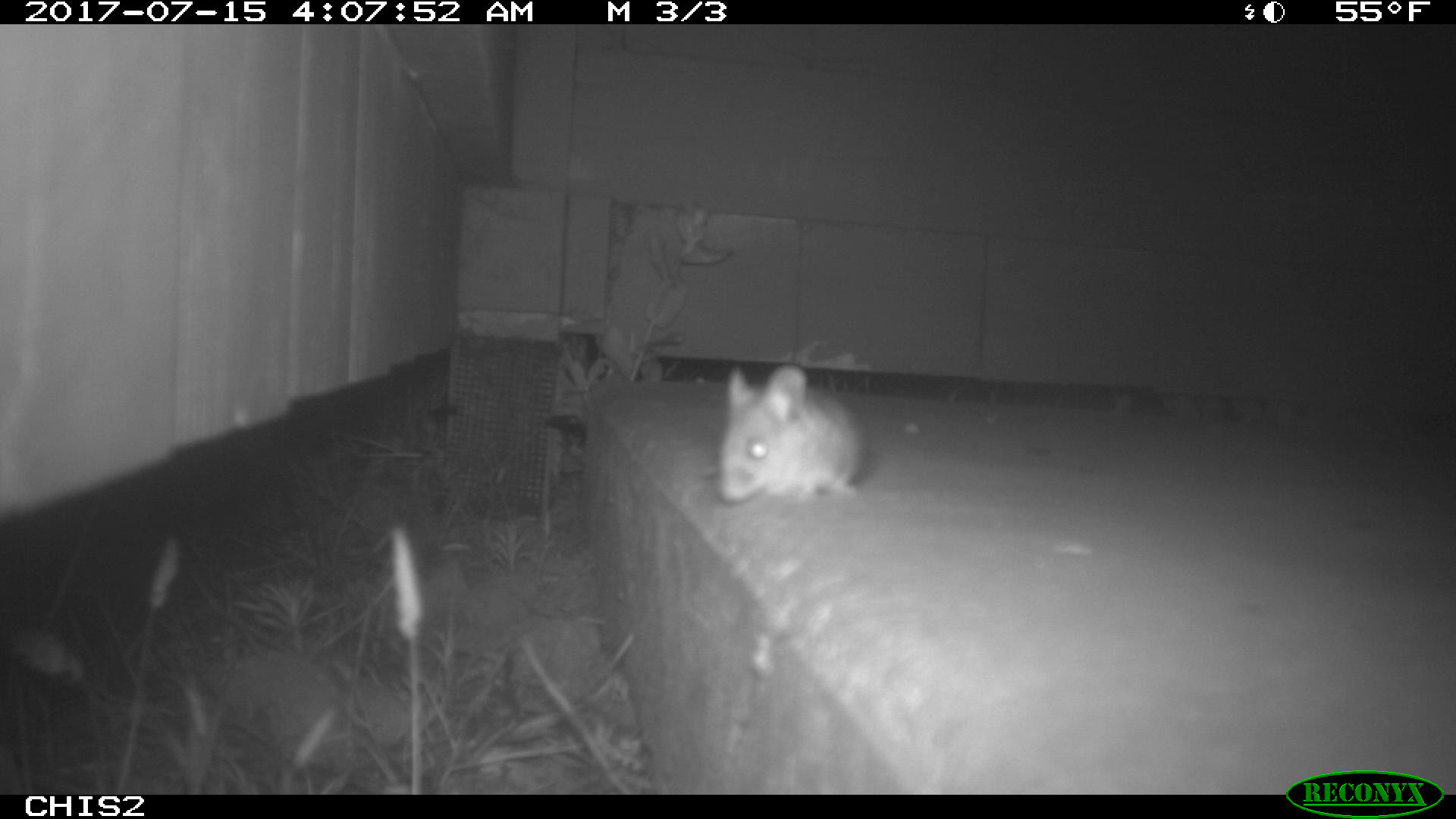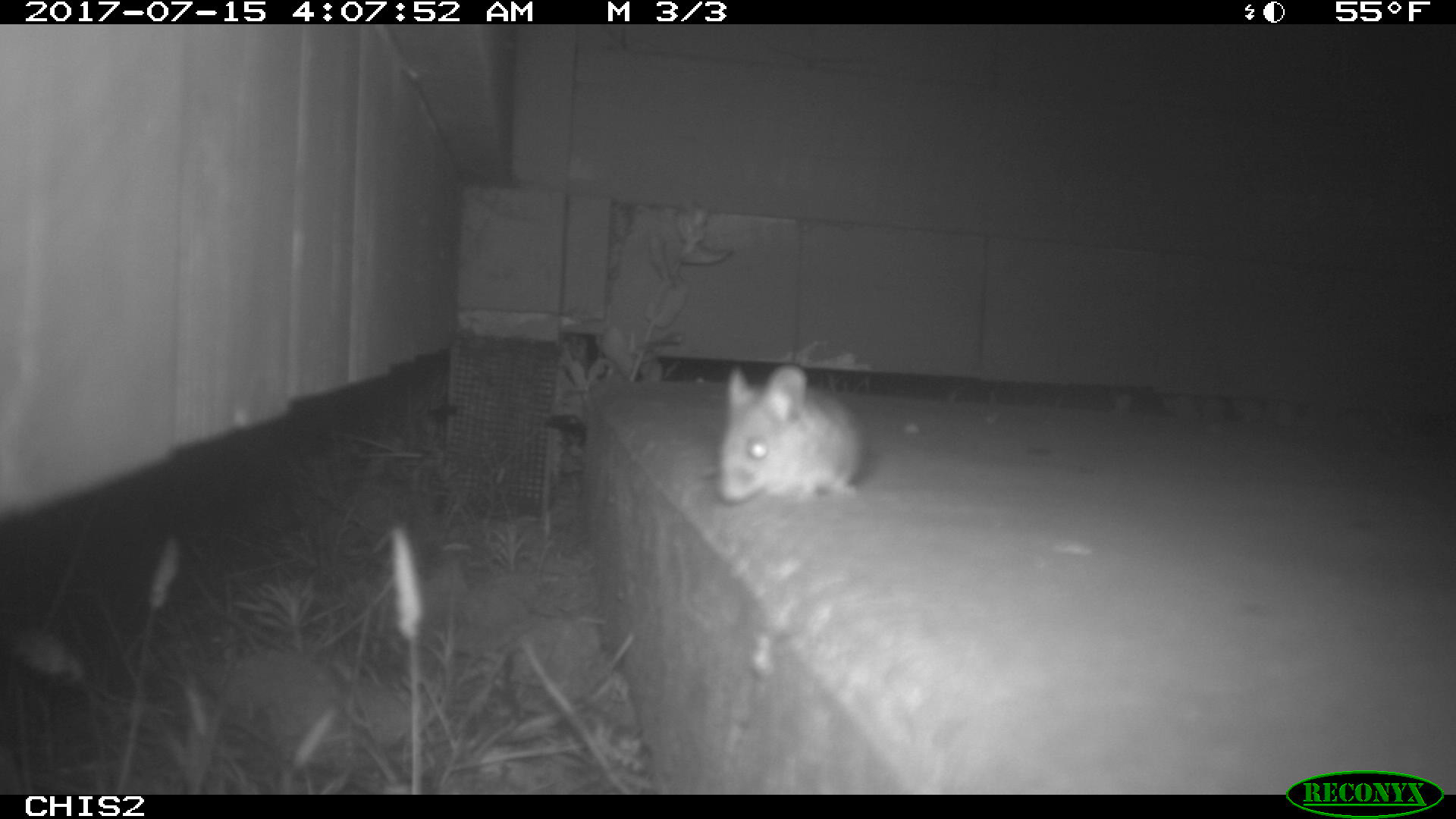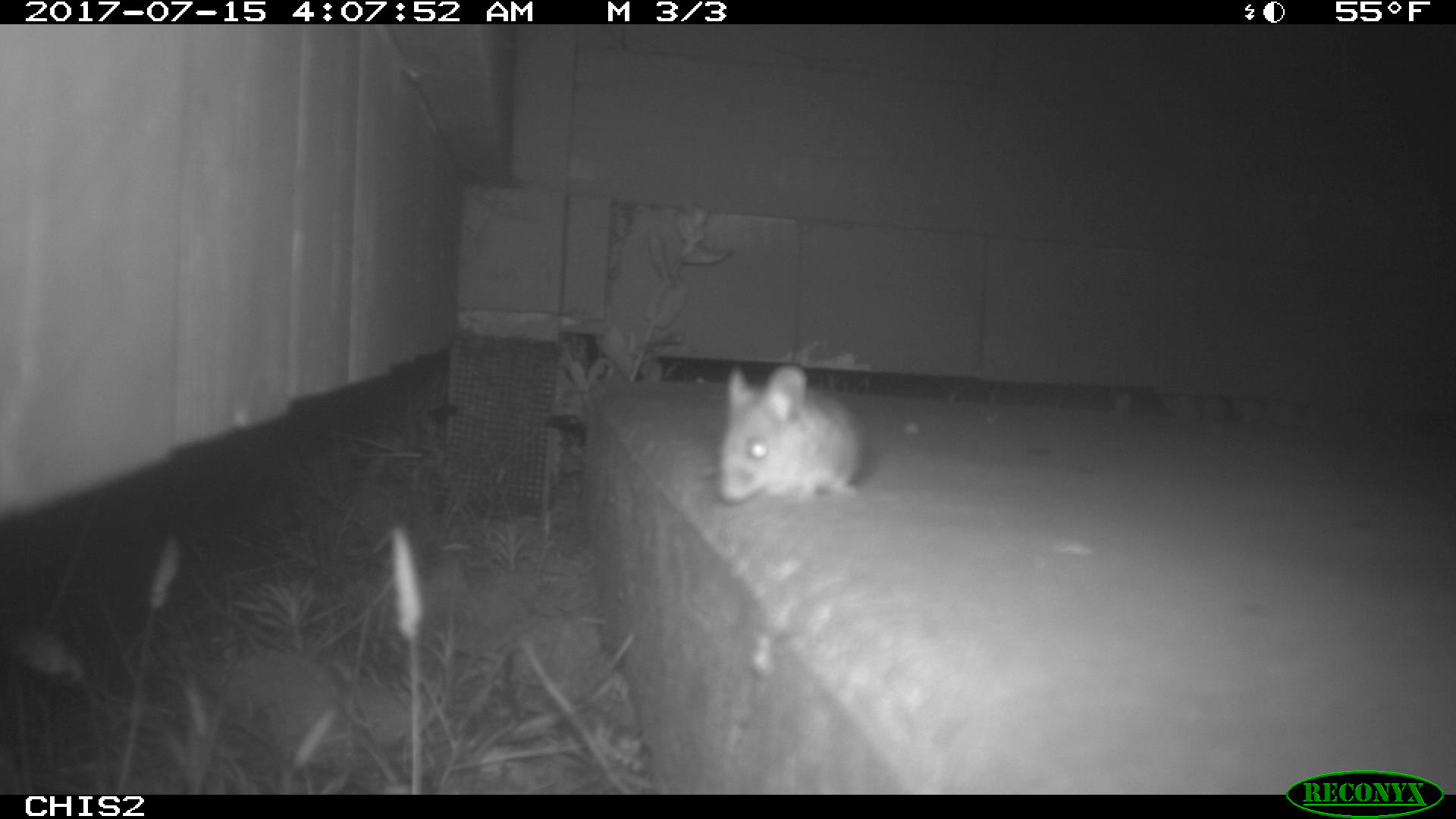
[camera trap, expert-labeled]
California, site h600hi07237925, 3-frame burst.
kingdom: Animalia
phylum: Chordata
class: Mammalia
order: Rodentia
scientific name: Rodentia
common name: rodent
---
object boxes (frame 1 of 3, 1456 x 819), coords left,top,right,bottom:
rodent: 718,365,861,500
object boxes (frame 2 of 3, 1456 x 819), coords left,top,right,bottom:
rodent: 717,365,863,500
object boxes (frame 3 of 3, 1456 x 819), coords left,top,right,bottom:
rodent: 716,364,867,504